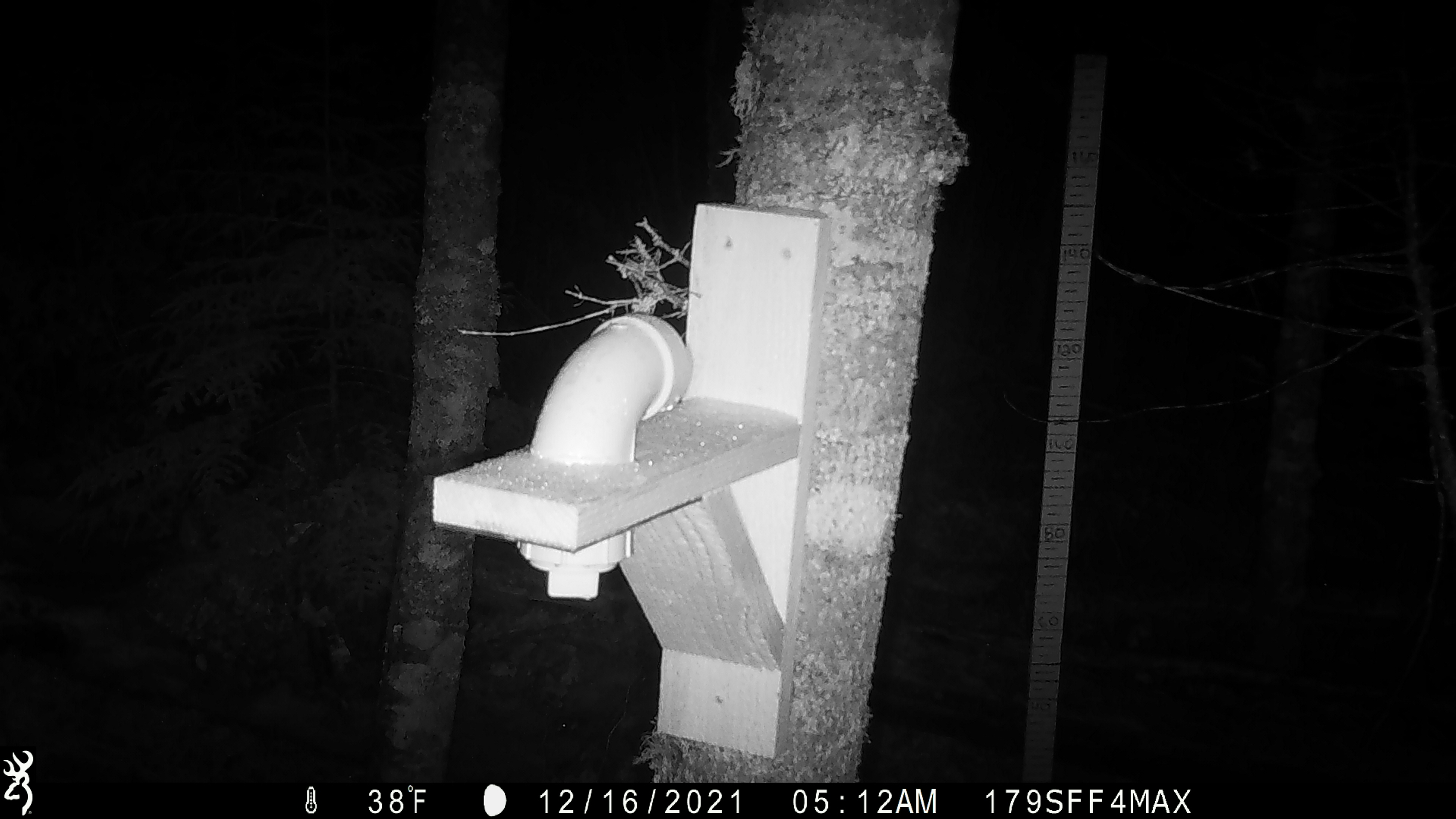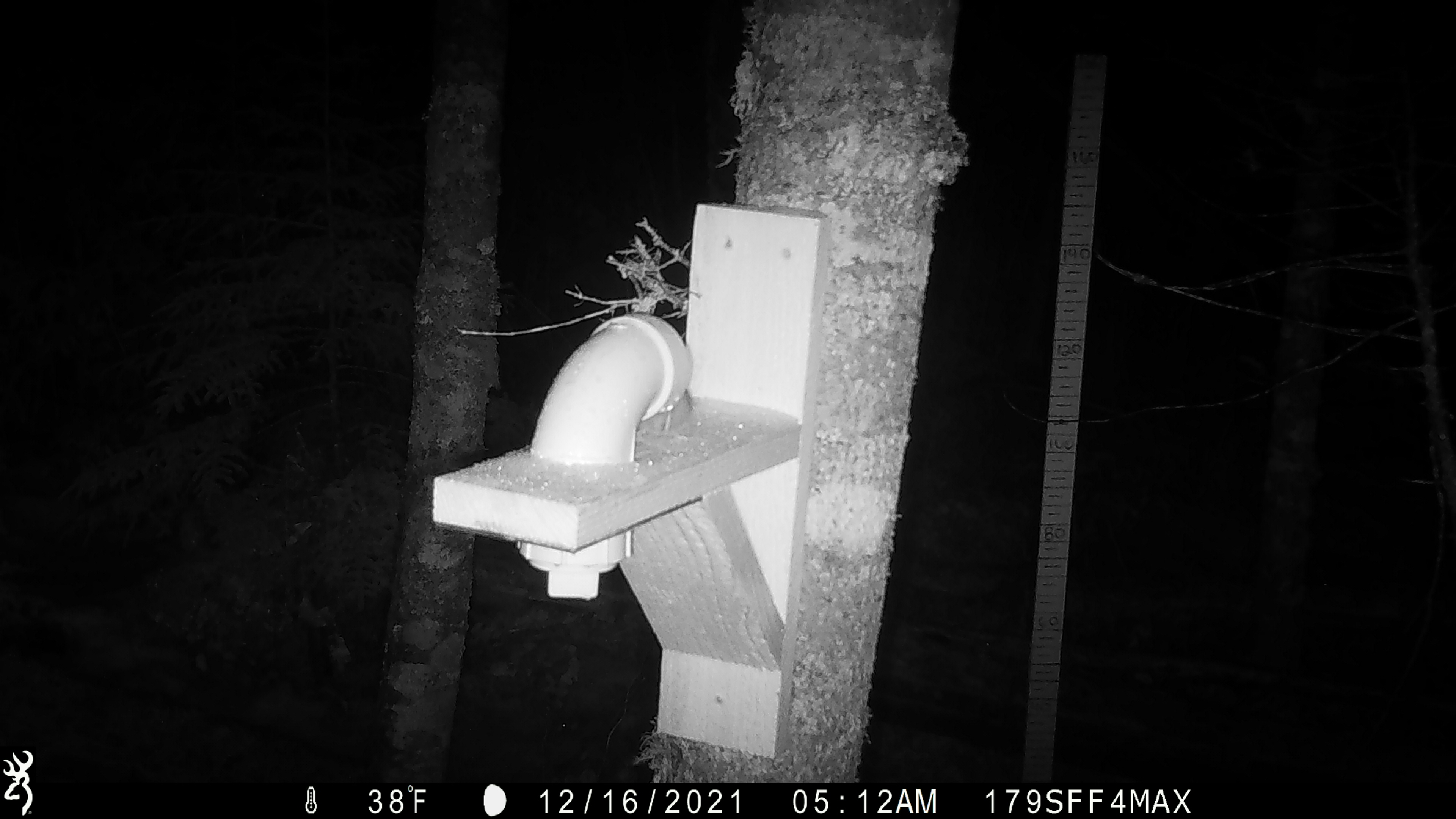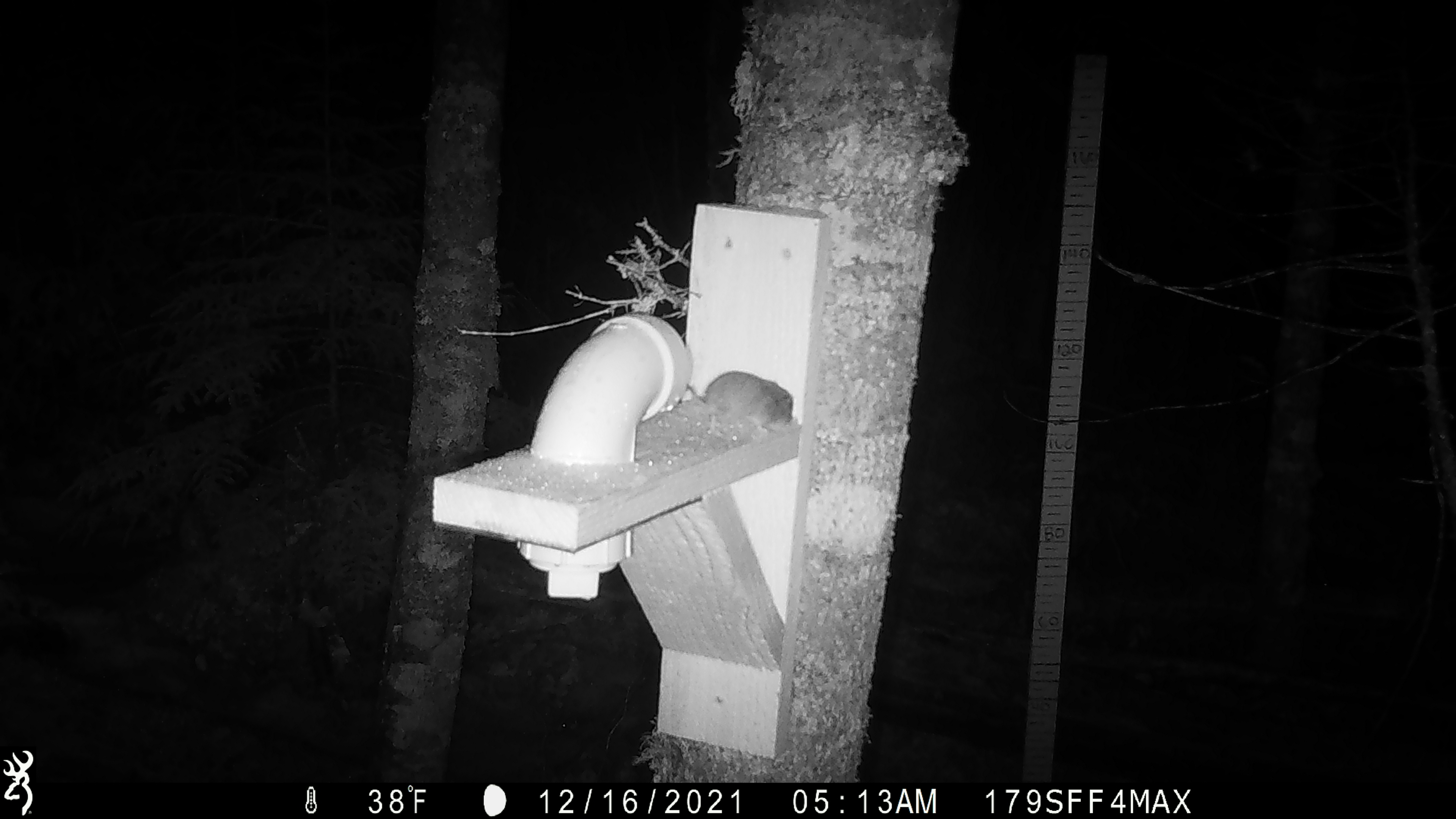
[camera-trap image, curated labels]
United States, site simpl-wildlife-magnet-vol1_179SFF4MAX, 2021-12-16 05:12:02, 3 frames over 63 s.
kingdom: Animalia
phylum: Chordata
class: Mammalia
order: Rodentia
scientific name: Rodentia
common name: mouse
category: mouse sp.